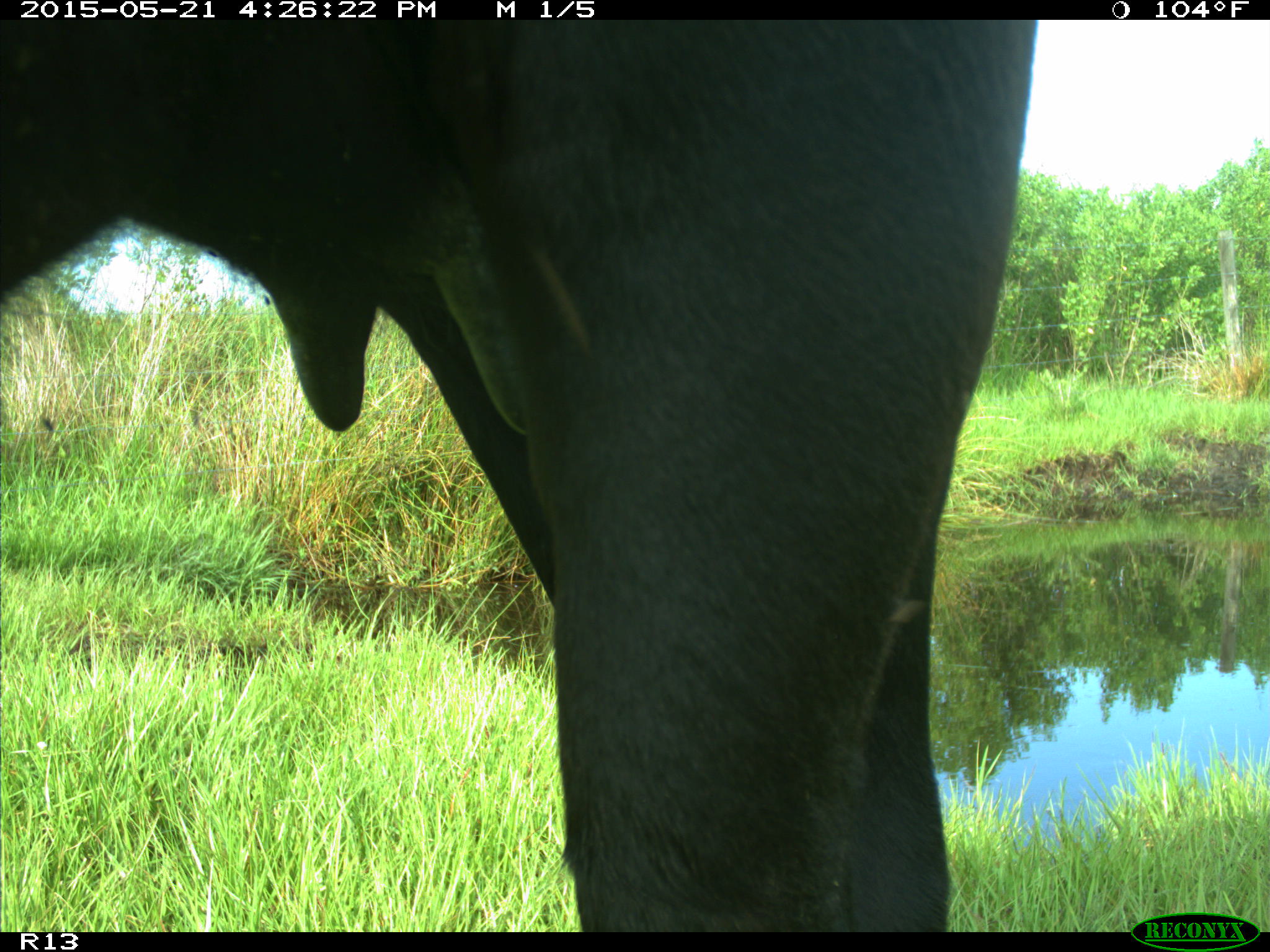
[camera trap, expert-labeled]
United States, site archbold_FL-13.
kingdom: Animalia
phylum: Chordata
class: Mammalia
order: Artiodactyla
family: Bovidae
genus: Bos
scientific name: Bos taurus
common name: domestic cow